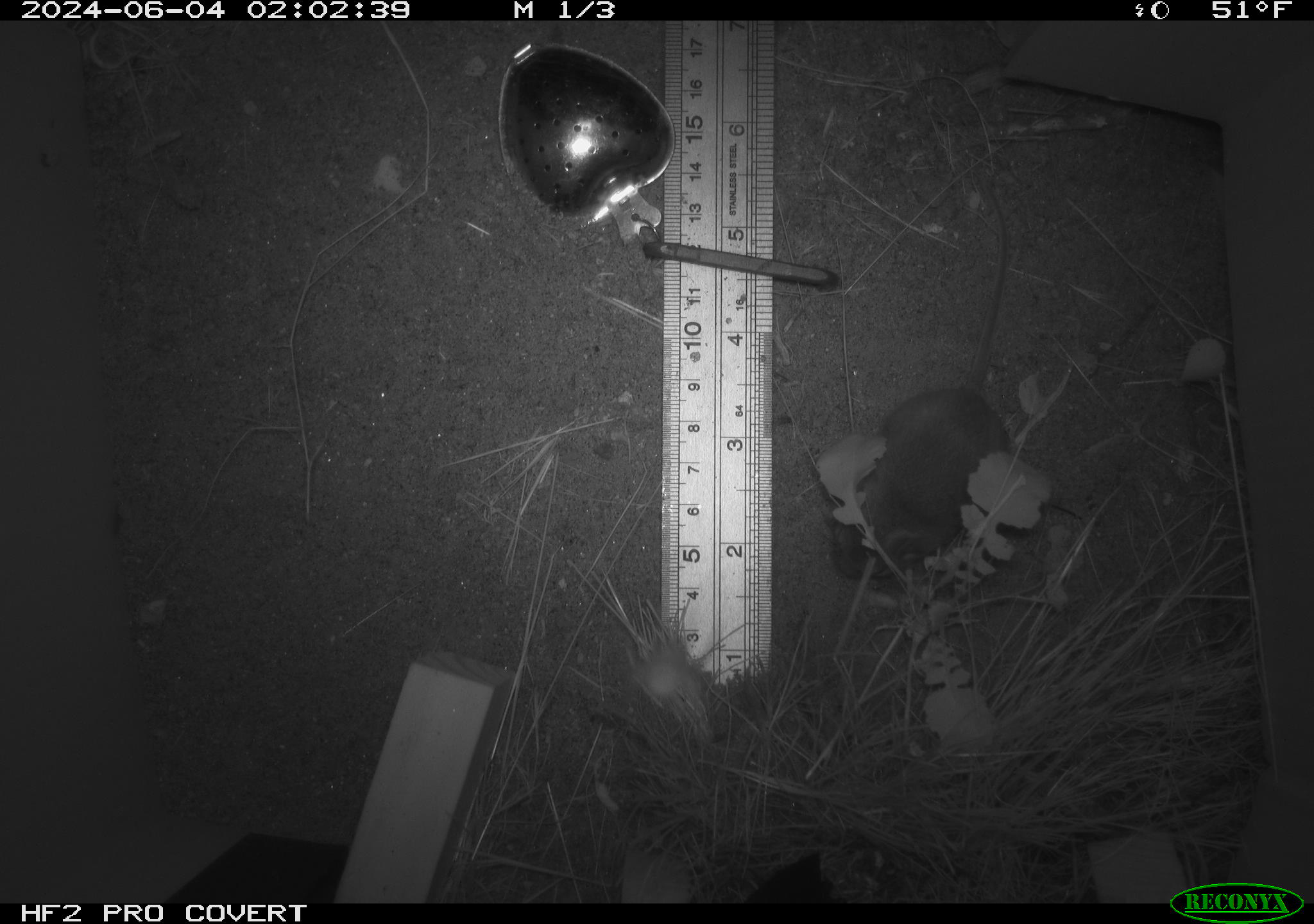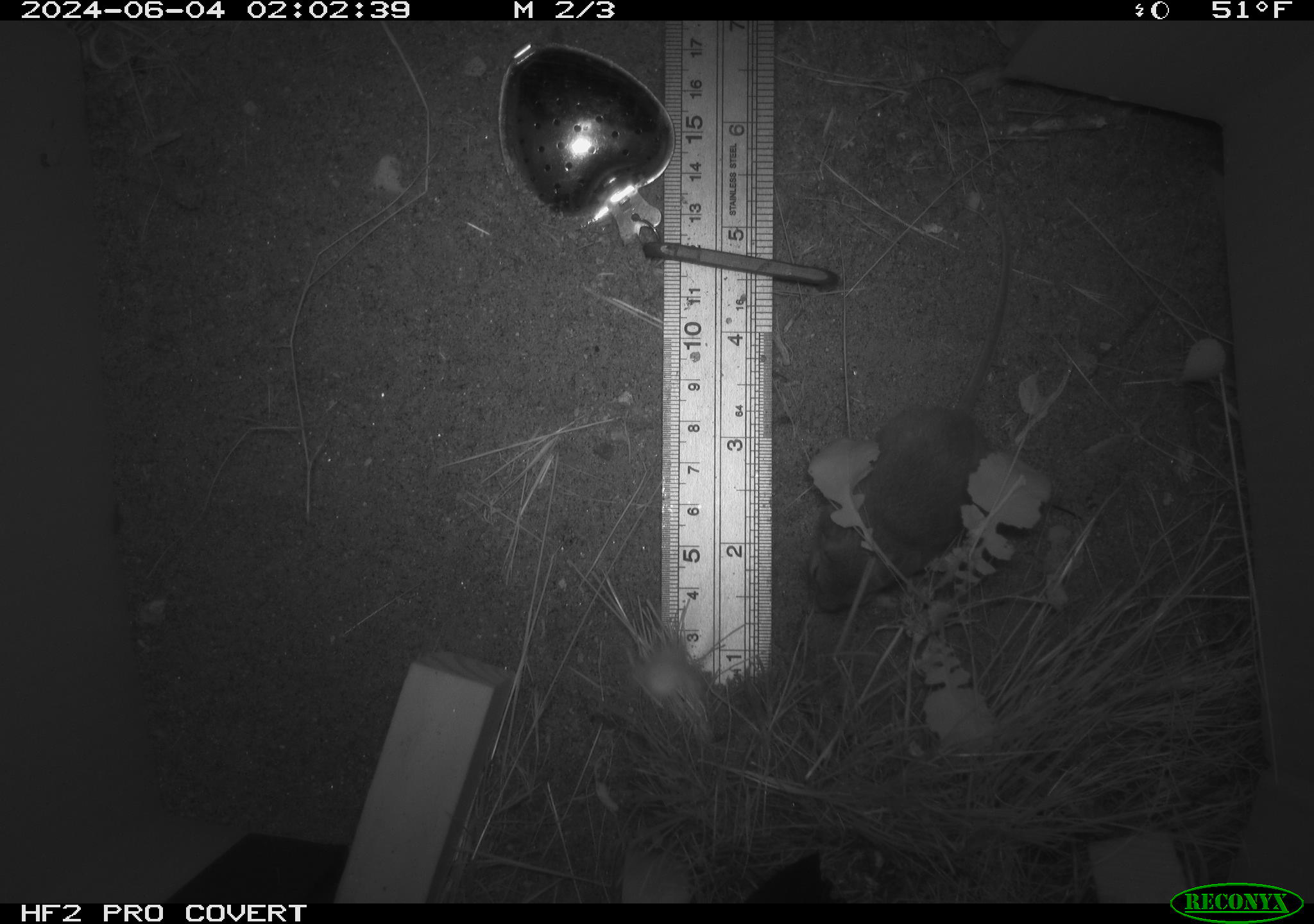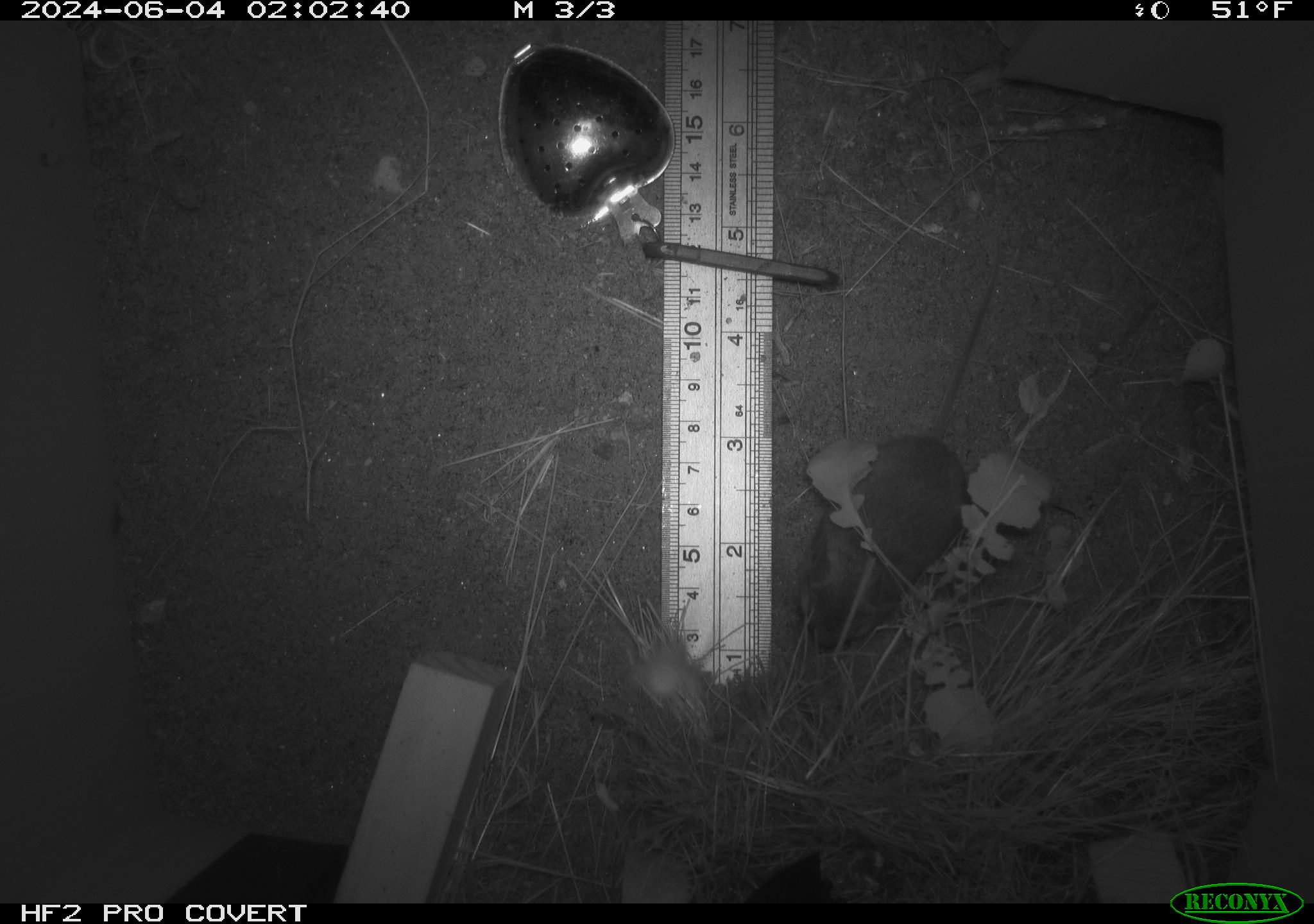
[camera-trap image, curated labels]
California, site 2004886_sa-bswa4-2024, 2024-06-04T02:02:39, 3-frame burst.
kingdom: Animalia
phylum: Chordata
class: Mammalia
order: Rodentia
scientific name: Rodentia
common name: rodent